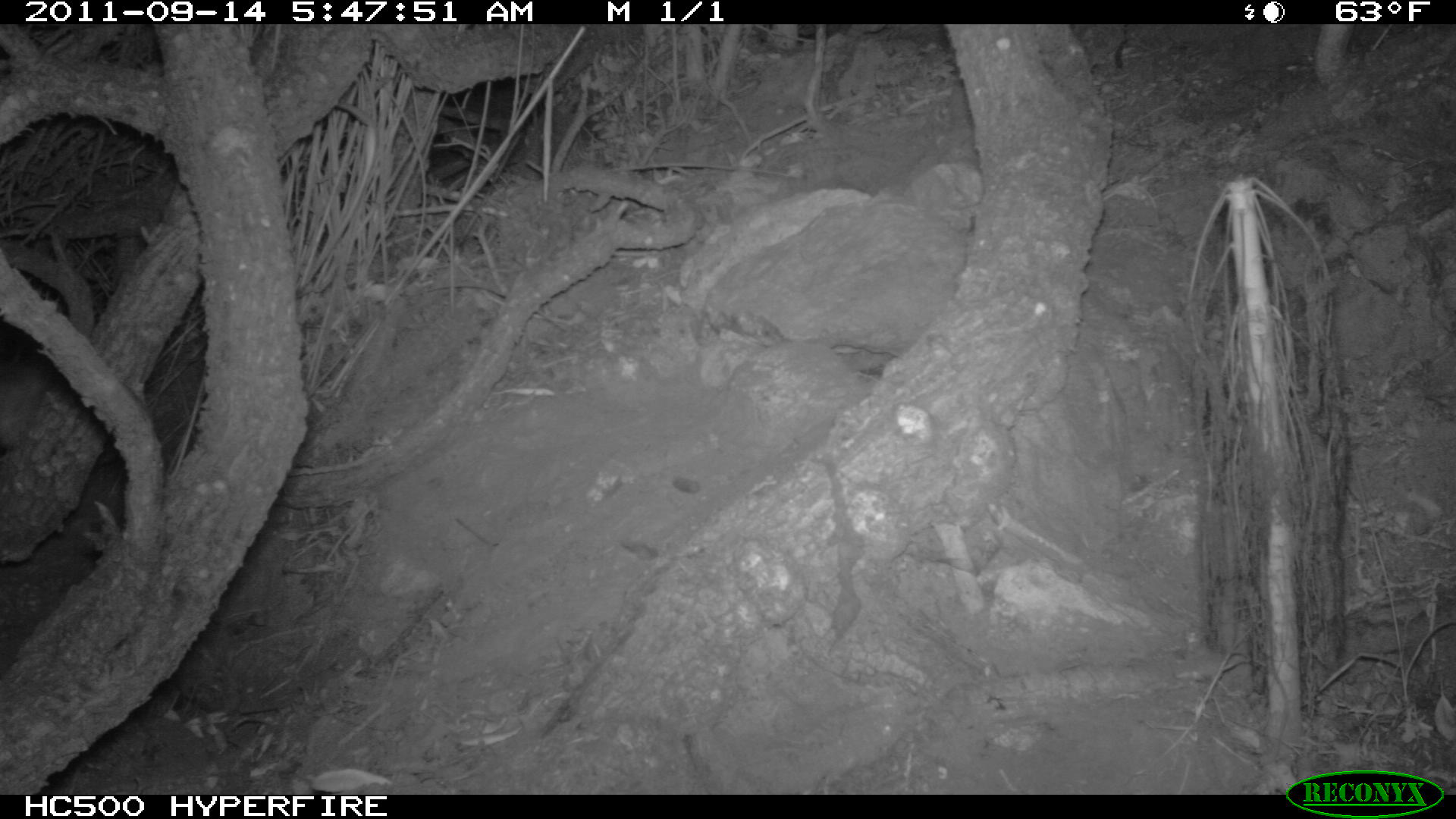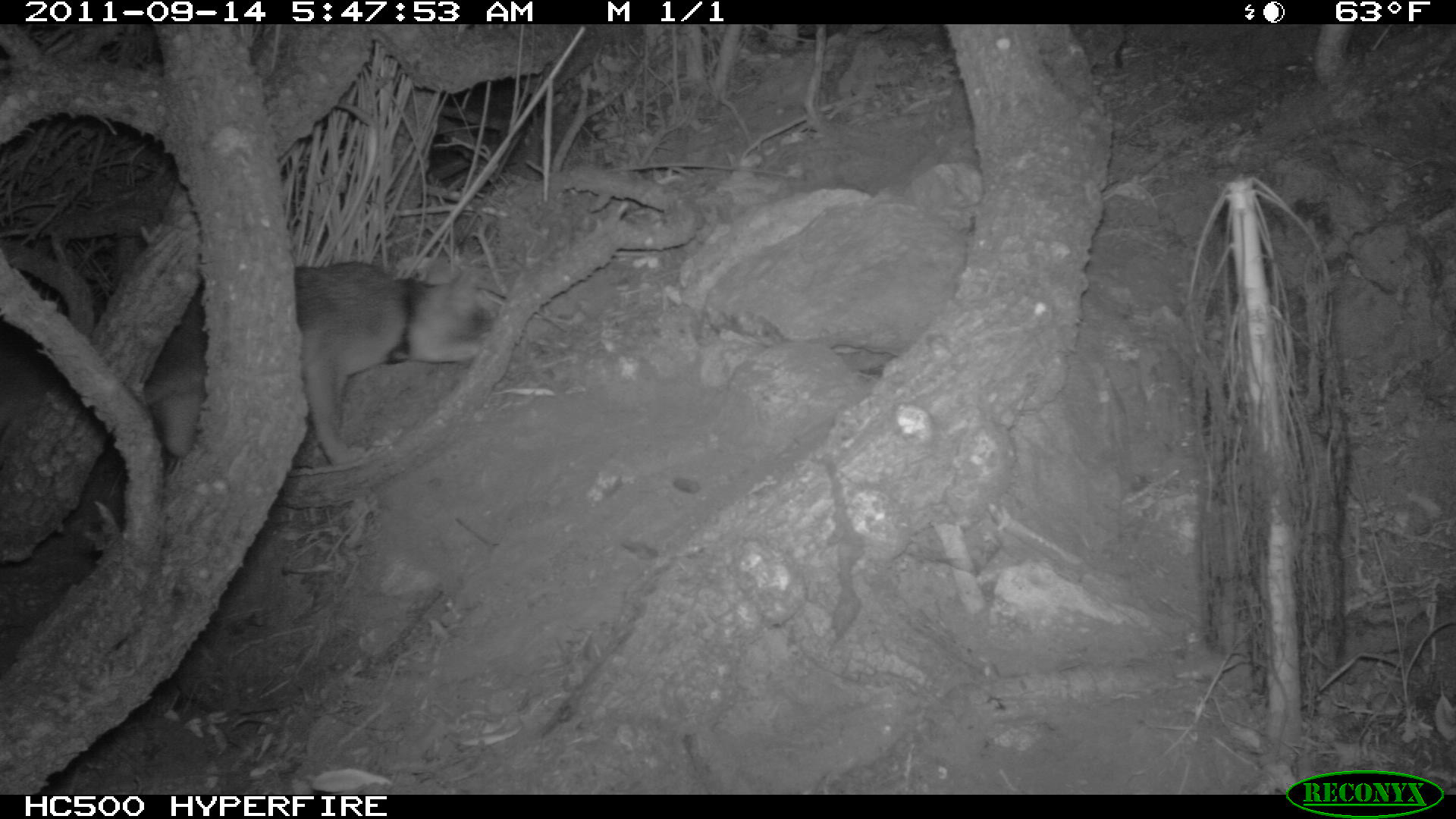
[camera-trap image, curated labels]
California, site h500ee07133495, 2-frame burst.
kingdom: Animalia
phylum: Chordata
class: Mammalia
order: Carnivora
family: Canidae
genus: Urocyon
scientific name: Urocyon littoralis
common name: island fox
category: fox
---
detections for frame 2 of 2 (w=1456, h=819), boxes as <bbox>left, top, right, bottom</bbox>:
fox: <bbox>144, 259, 497, 466</bbox>